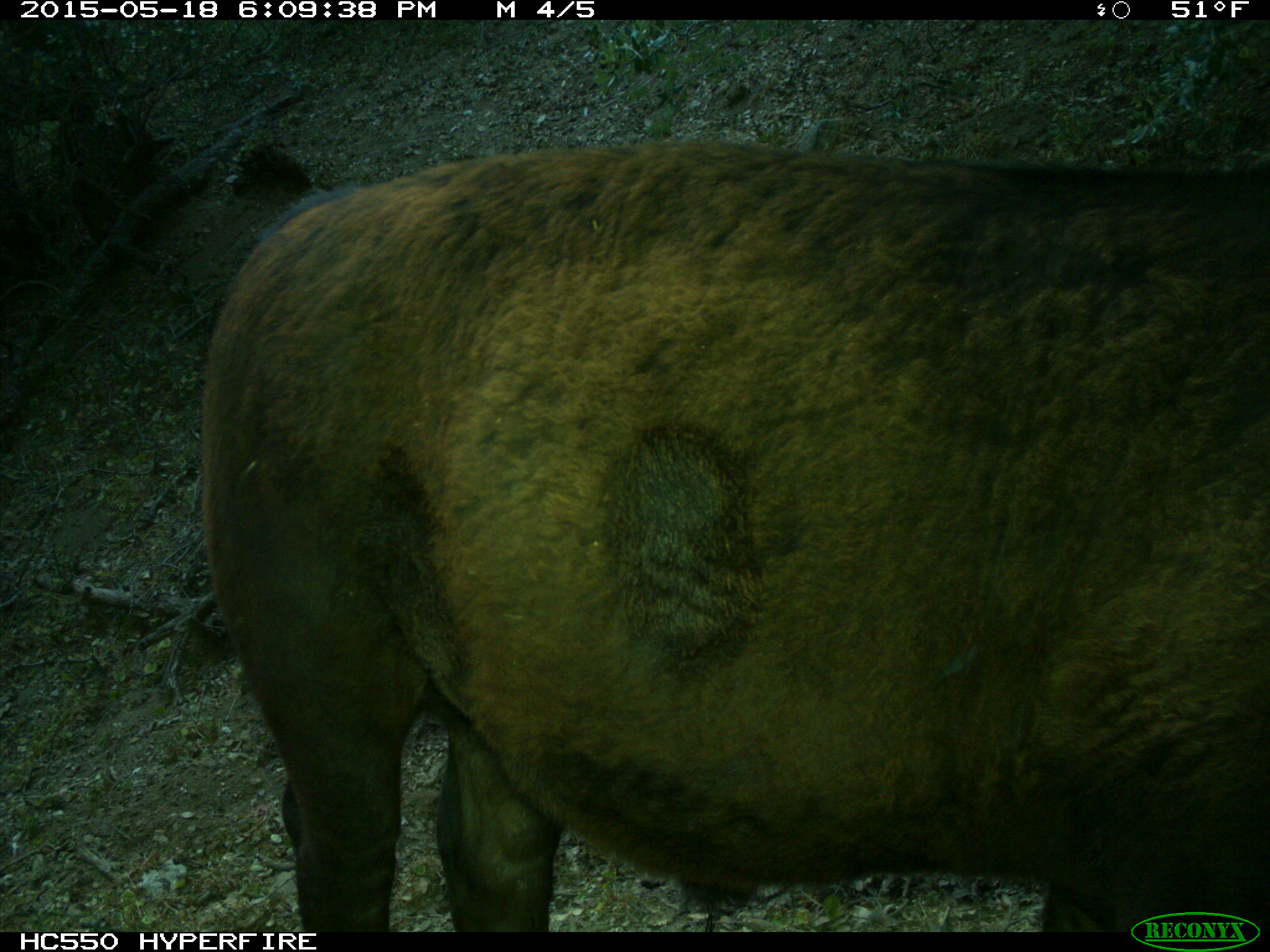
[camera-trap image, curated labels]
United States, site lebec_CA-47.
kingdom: Animalia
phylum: Chordata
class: Mammalia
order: Artiodactyla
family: Bovidae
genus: Bos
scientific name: Bos taurus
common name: domestic cow